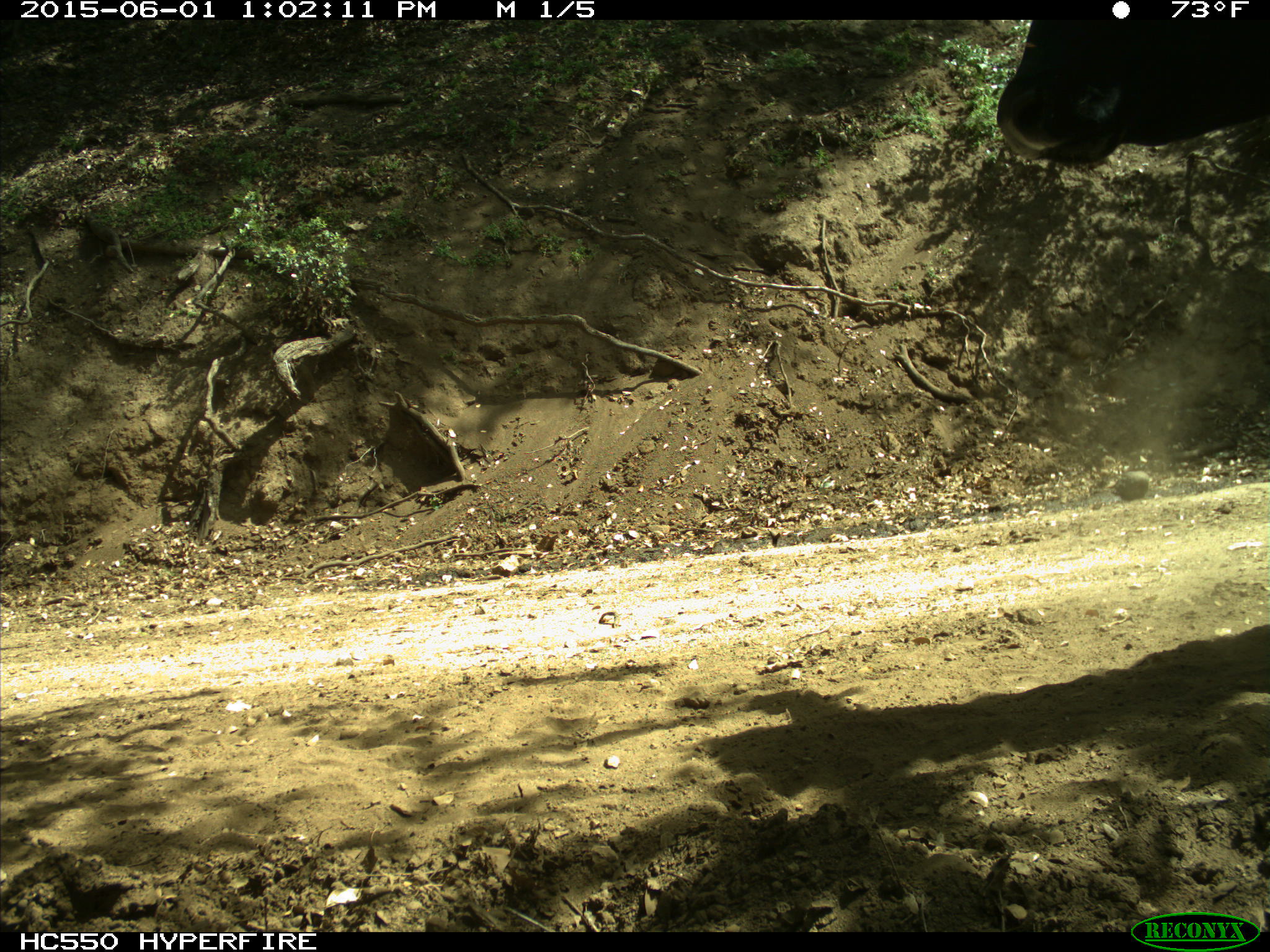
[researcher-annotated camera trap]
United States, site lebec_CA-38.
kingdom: Animalia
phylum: Chordata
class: Mammalia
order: Artiodactyla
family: Bovidae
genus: Bos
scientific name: Bos taurus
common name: domestic cow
Bos taurus (domestic cow).